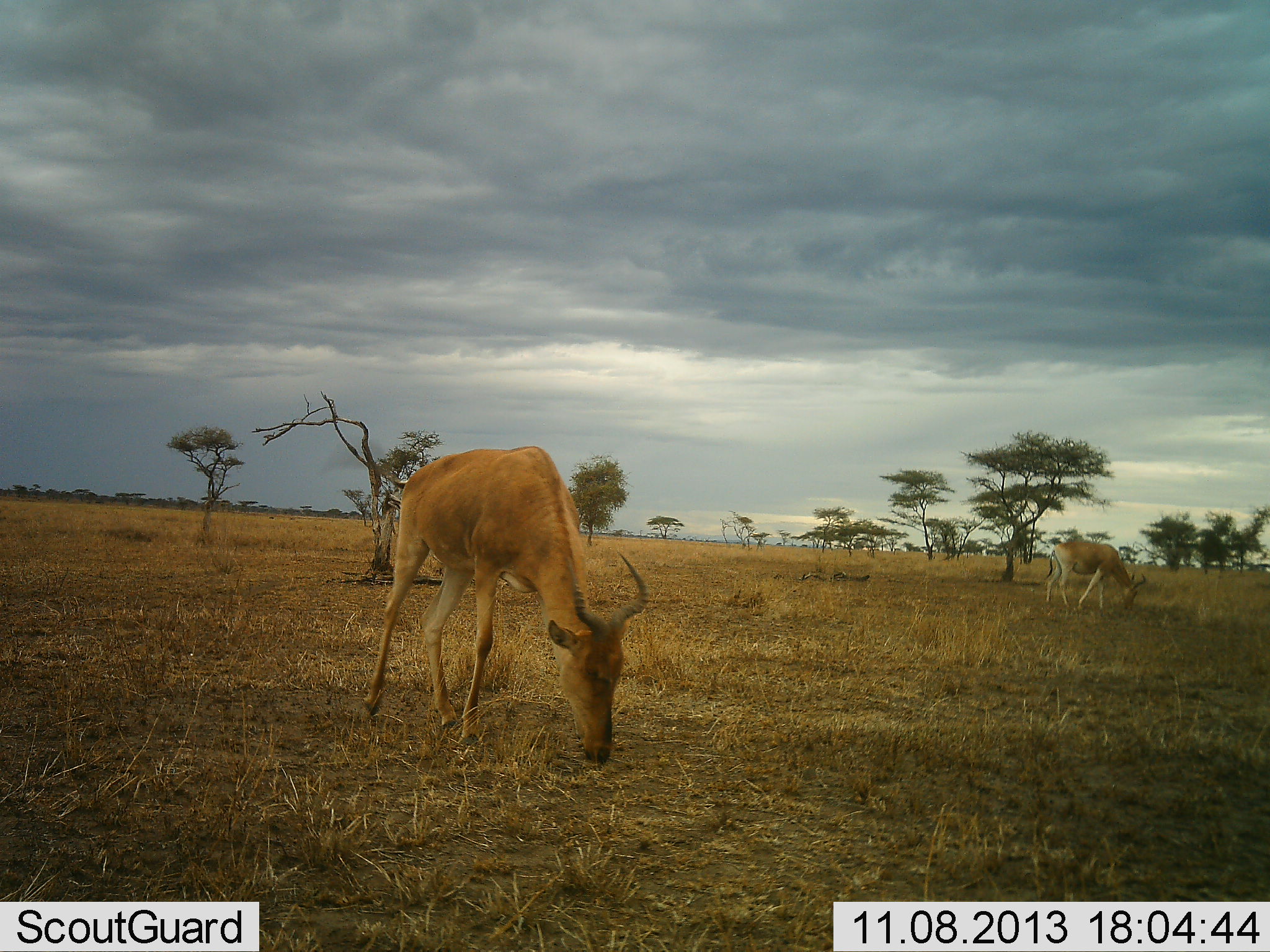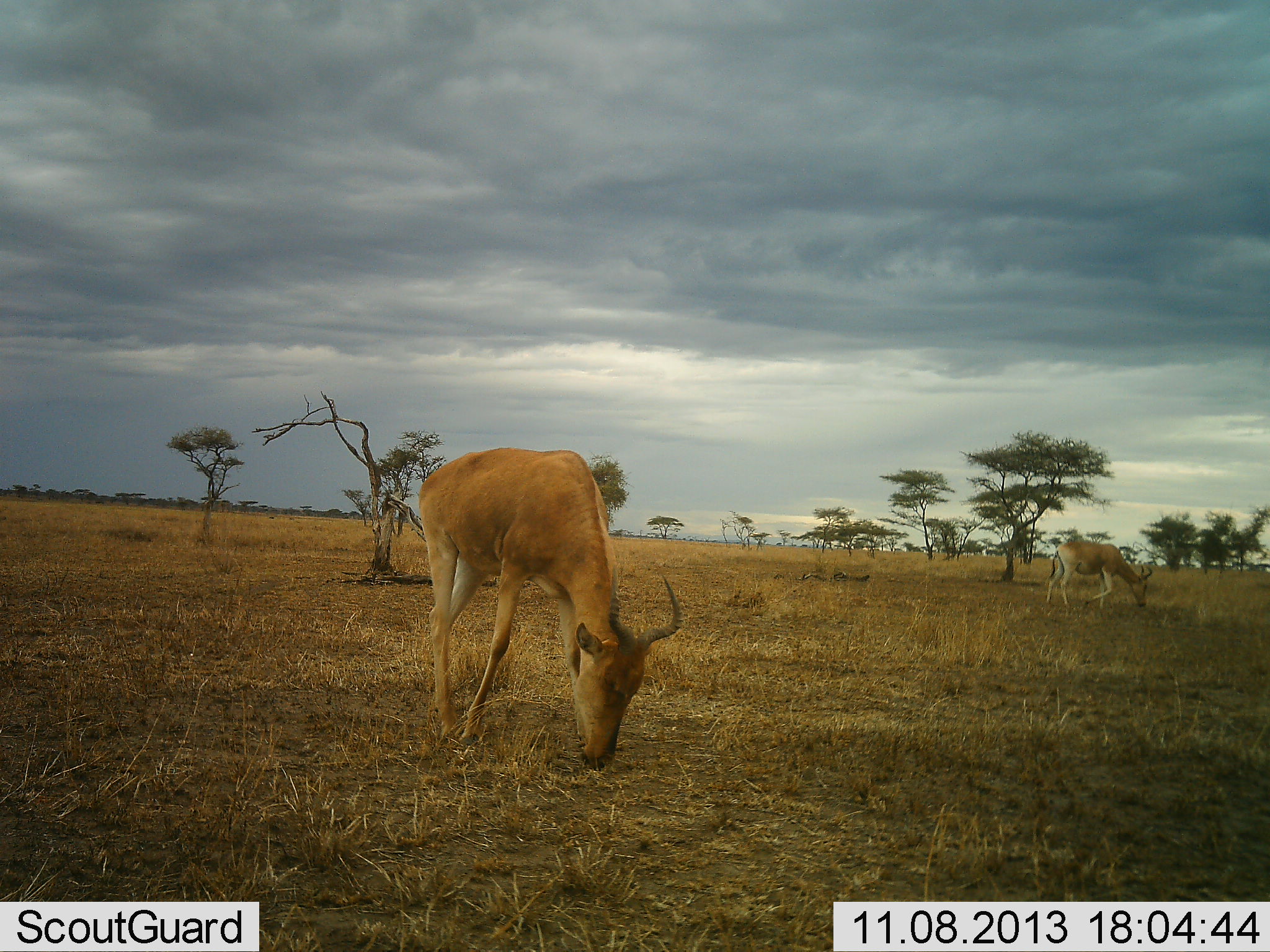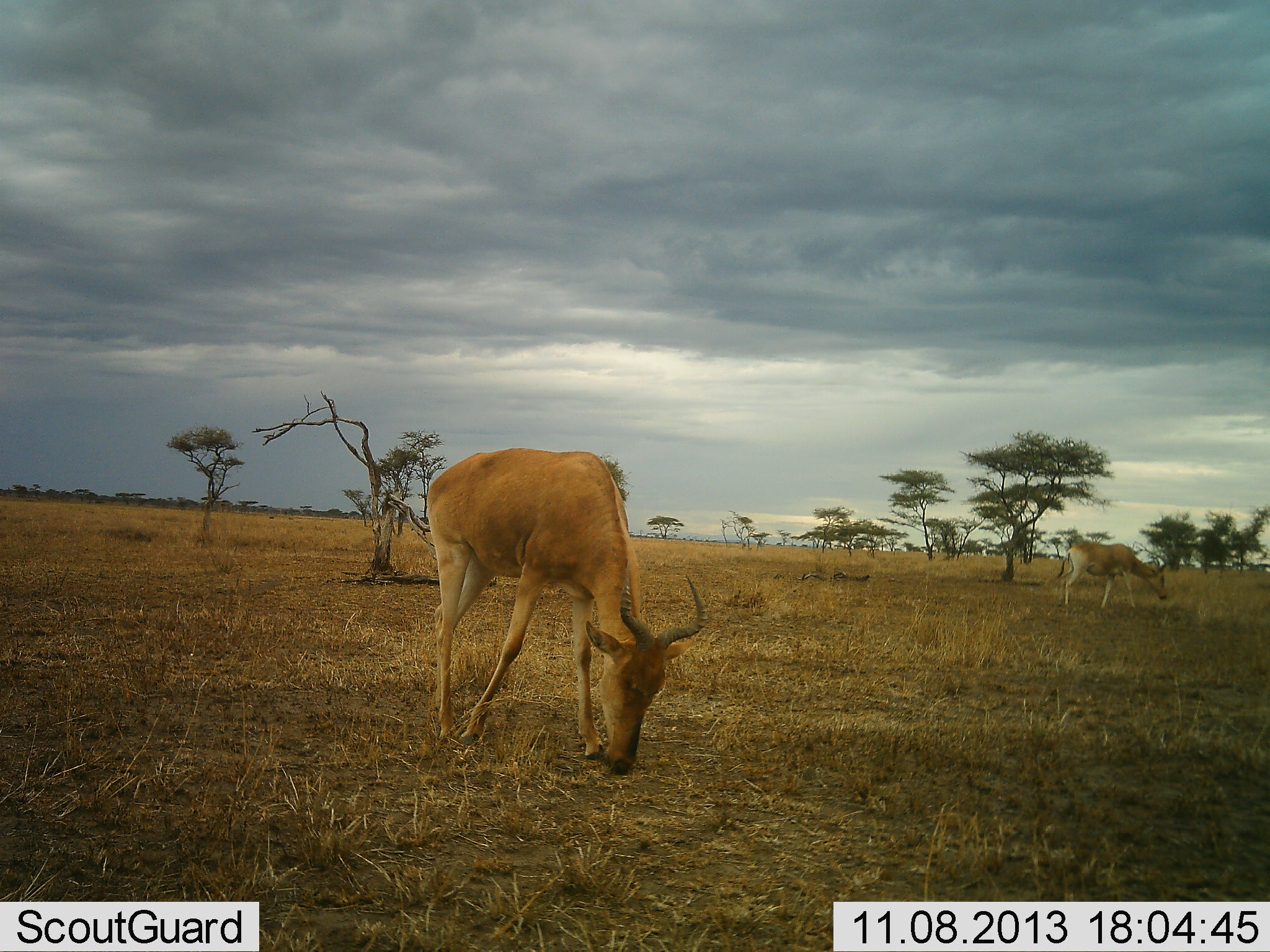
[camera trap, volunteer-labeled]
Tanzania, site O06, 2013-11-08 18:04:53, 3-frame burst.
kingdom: Animalia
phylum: Chordata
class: Mammalia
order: Artiodactyla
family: Bovidae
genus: Alcelaphus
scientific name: Alcelaphus buselaphus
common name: hartebeest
Hartebeest (Alcelaphus buselaphus), count 2. Behavior (volunteer vote fractions): standing 0%, resting 0%, moving 0%, interacting 0%. Young present (vote fraction): 0%. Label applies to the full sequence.